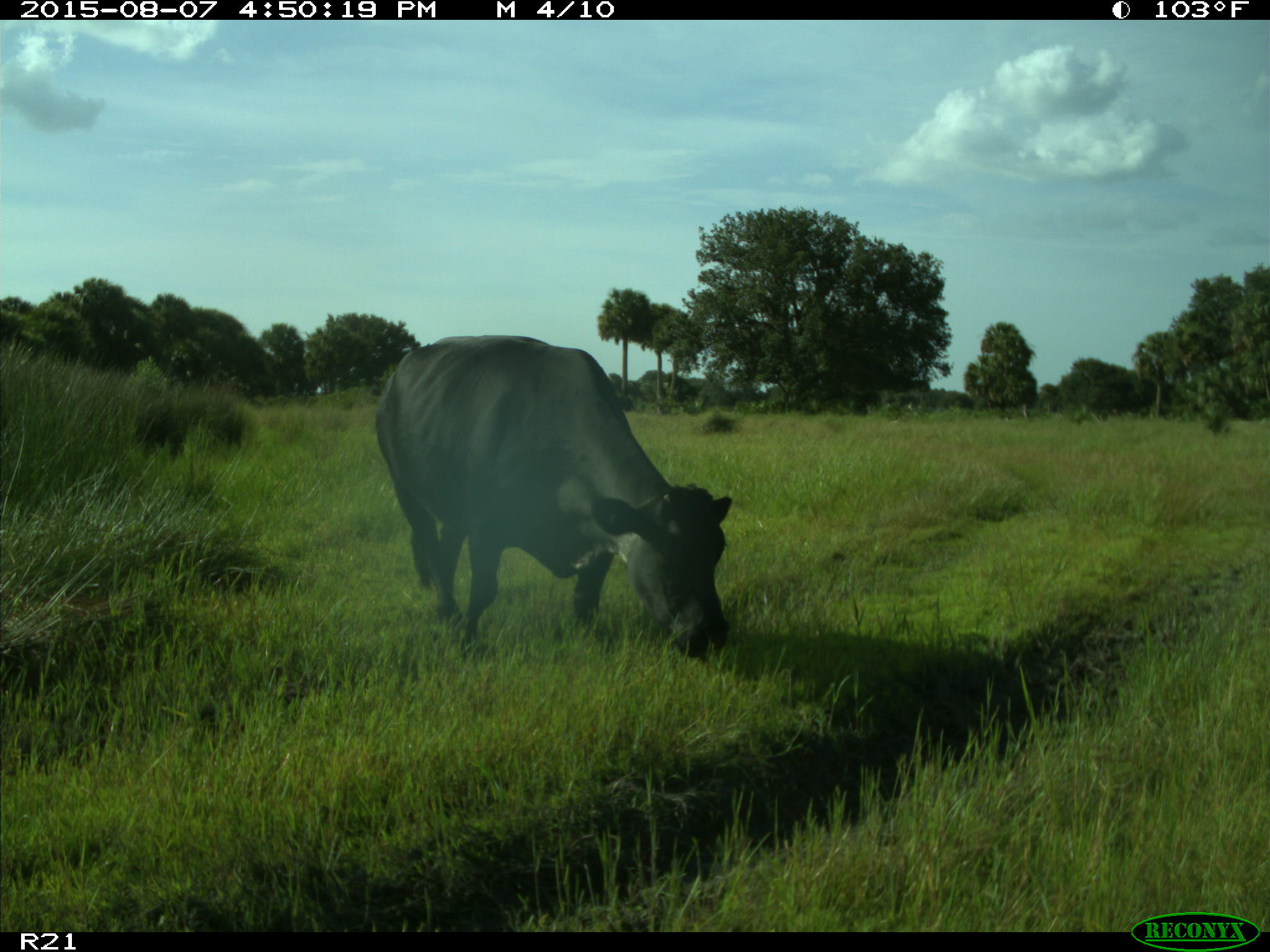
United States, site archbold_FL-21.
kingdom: Animalia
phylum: Chordata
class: Mammalia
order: Artiodactyla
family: Bovidae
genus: Bos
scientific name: Bos taurus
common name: domestic cow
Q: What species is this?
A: Bos taurus (domestic cow).